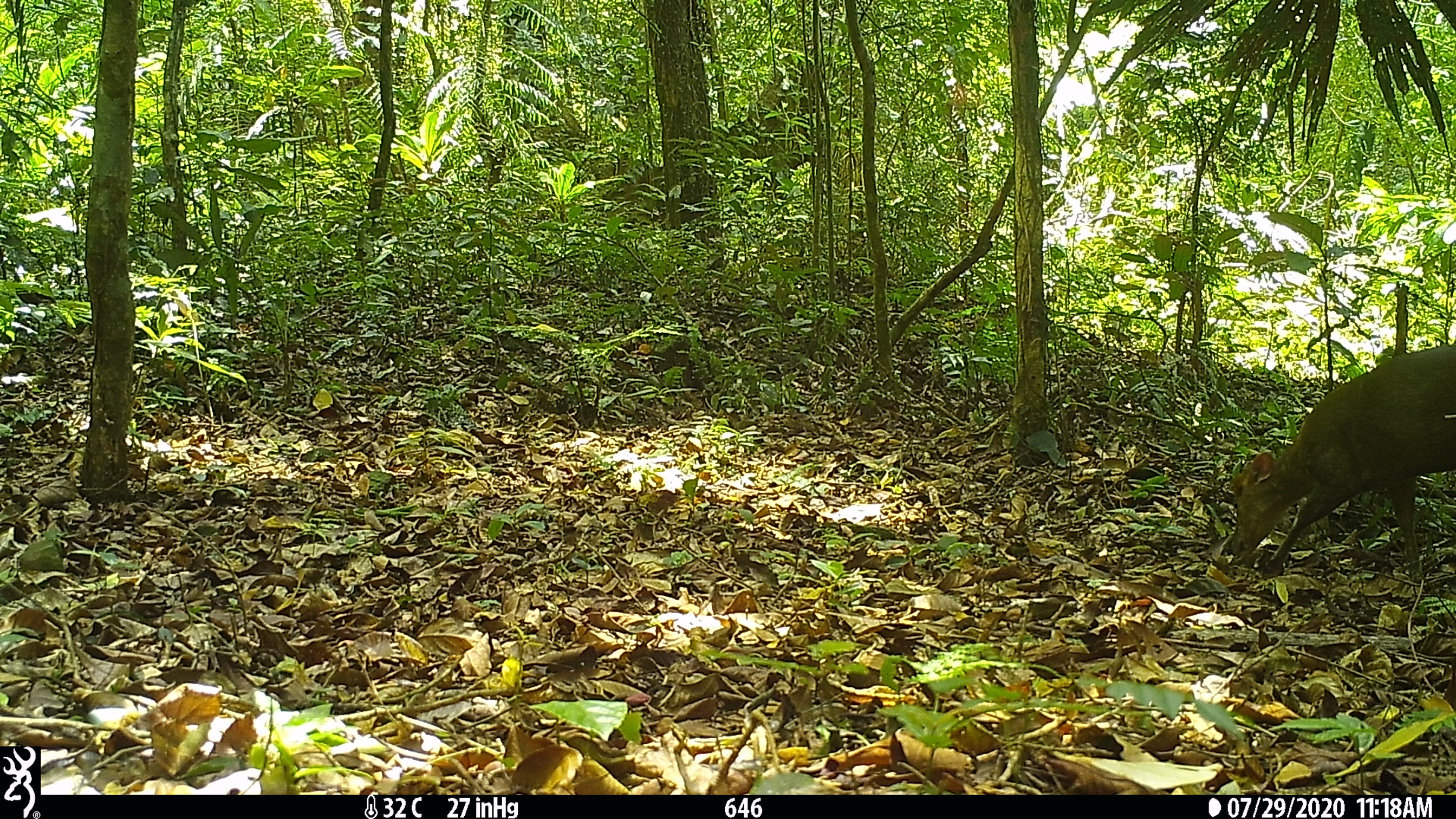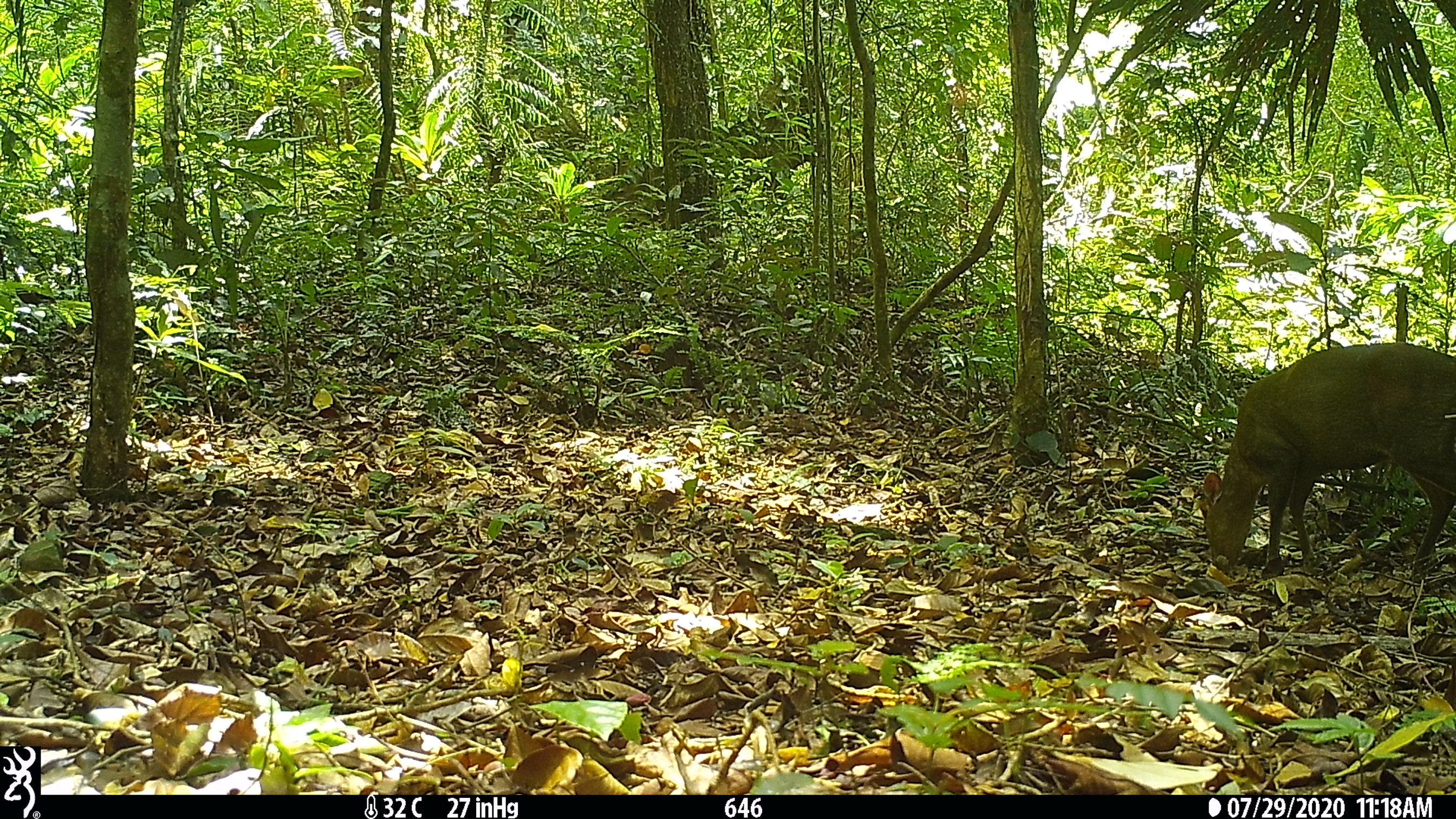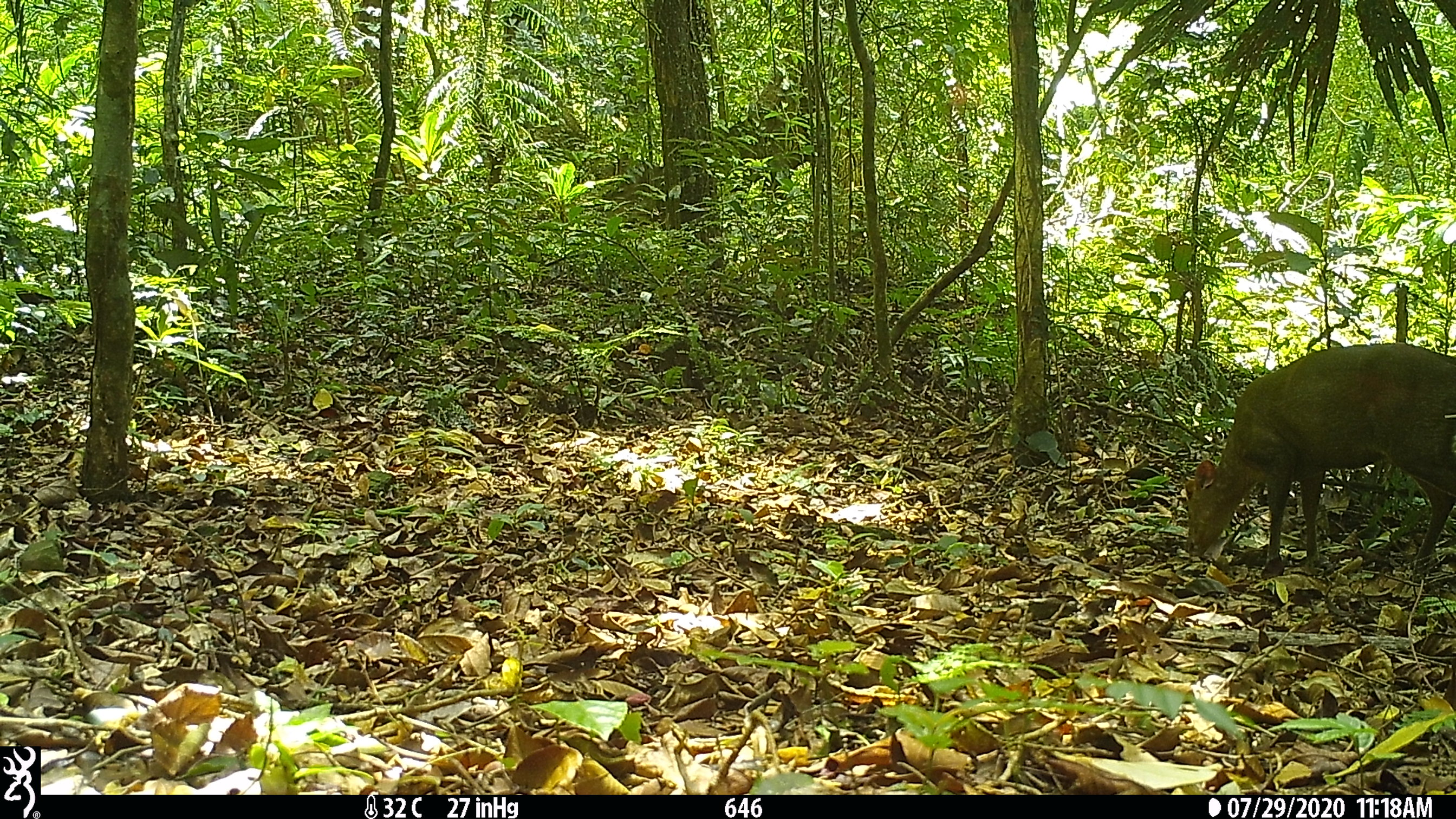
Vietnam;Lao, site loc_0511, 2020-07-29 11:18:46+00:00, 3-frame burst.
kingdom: Animalia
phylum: Chordata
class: Mammalia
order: Artiodactyla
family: Cervidae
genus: Muntiacus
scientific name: Muntiacus rooseveltorum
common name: roosevelt's muntjac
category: roosevelts muntjac group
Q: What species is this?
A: Roosevelts muntjac group (roosevelt's muntjac) (Muntiacus rooseveltorum).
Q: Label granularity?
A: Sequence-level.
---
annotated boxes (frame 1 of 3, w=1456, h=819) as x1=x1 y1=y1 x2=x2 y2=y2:
roosevelts muntjac group: x1=1230 y1=341 x2=1456 y2=577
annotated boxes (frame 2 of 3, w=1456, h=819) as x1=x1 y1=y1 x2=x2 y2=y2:
roosevelts muntjac group: x1=1202 y1=341 x2=1456 y2=576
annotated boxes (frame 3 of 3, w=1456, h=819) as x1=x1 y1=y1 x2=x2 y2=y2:
roosevelts muntjac group: x1=1183 y1=341 x2=1456 y2=568